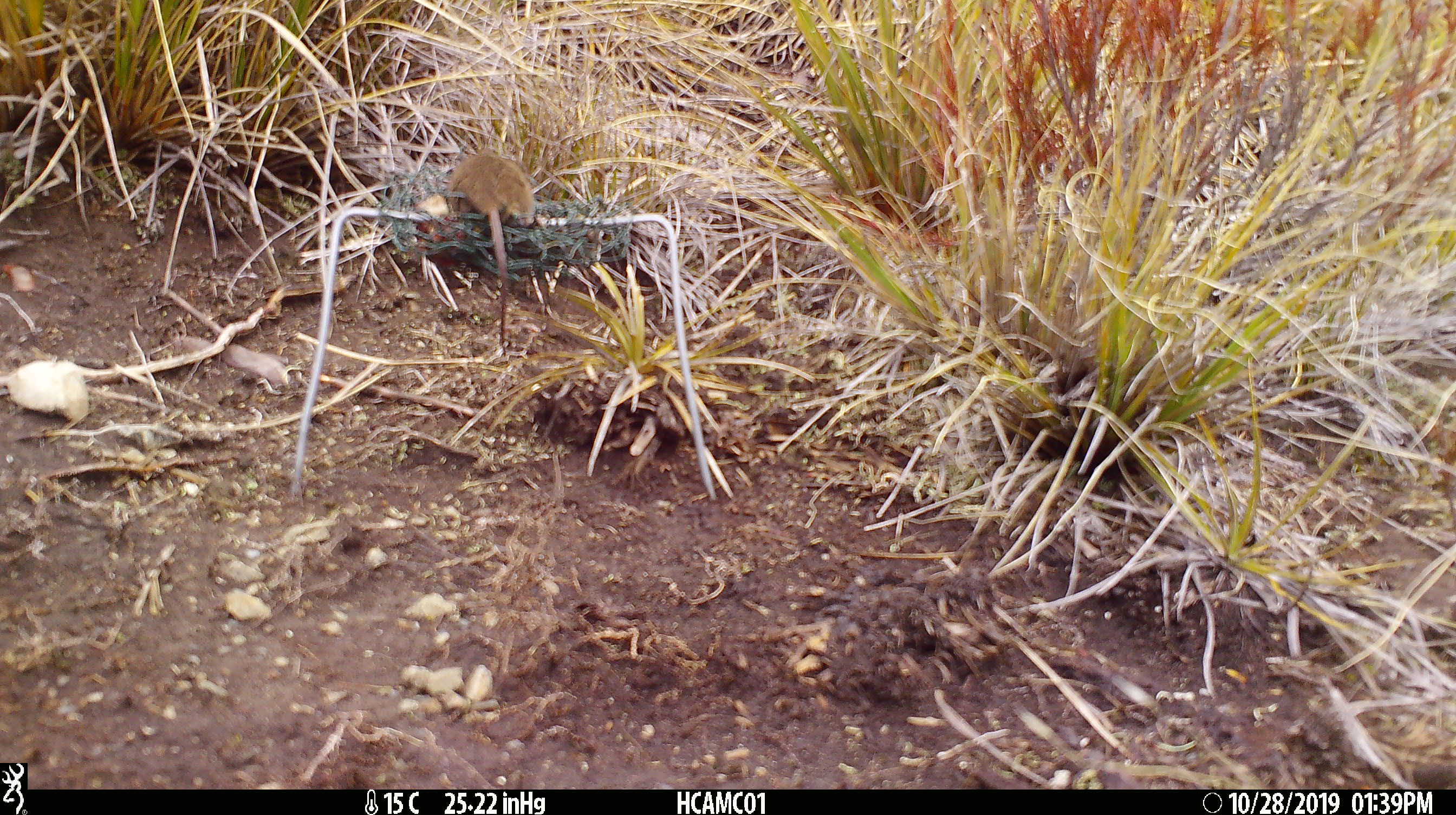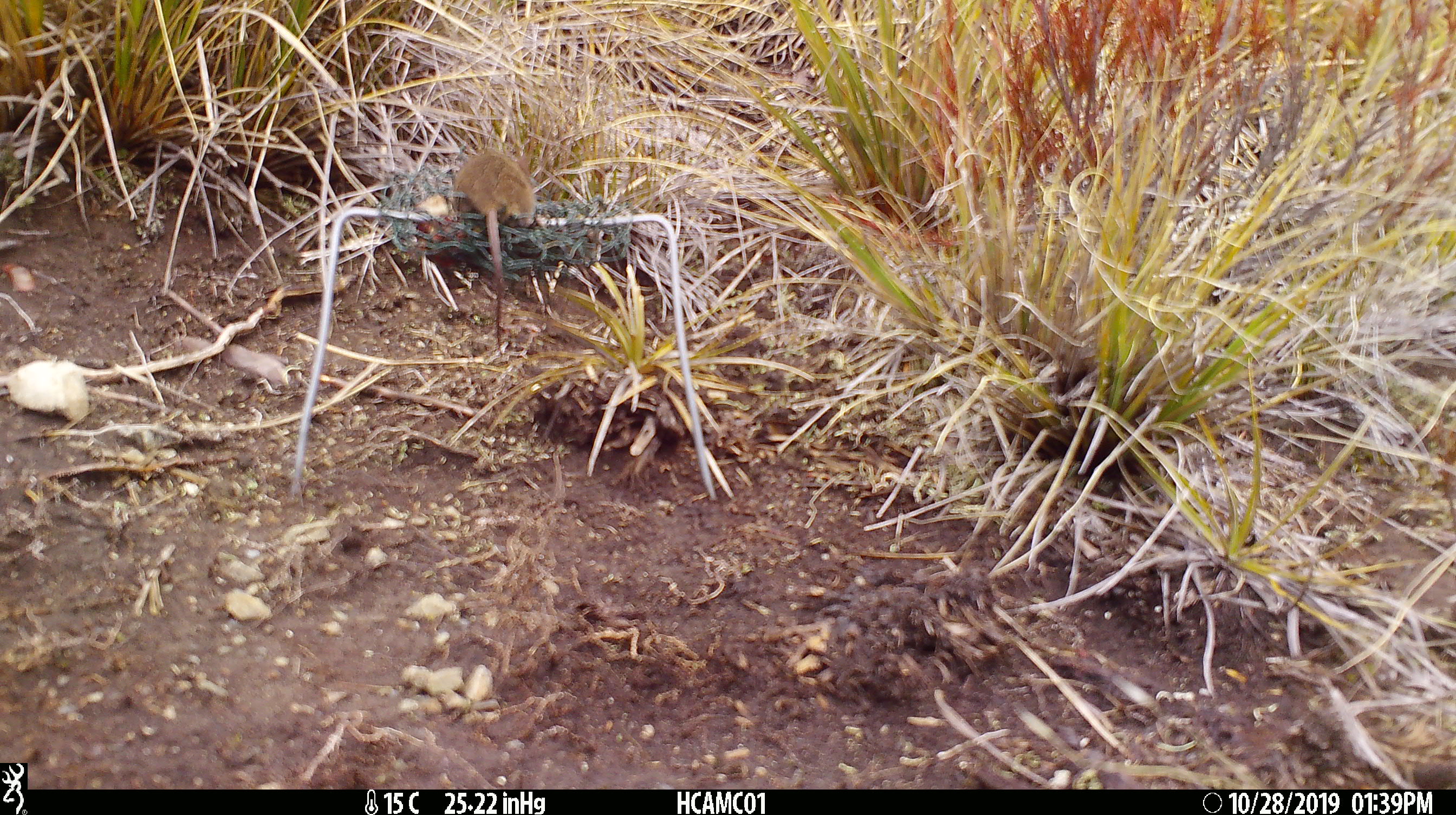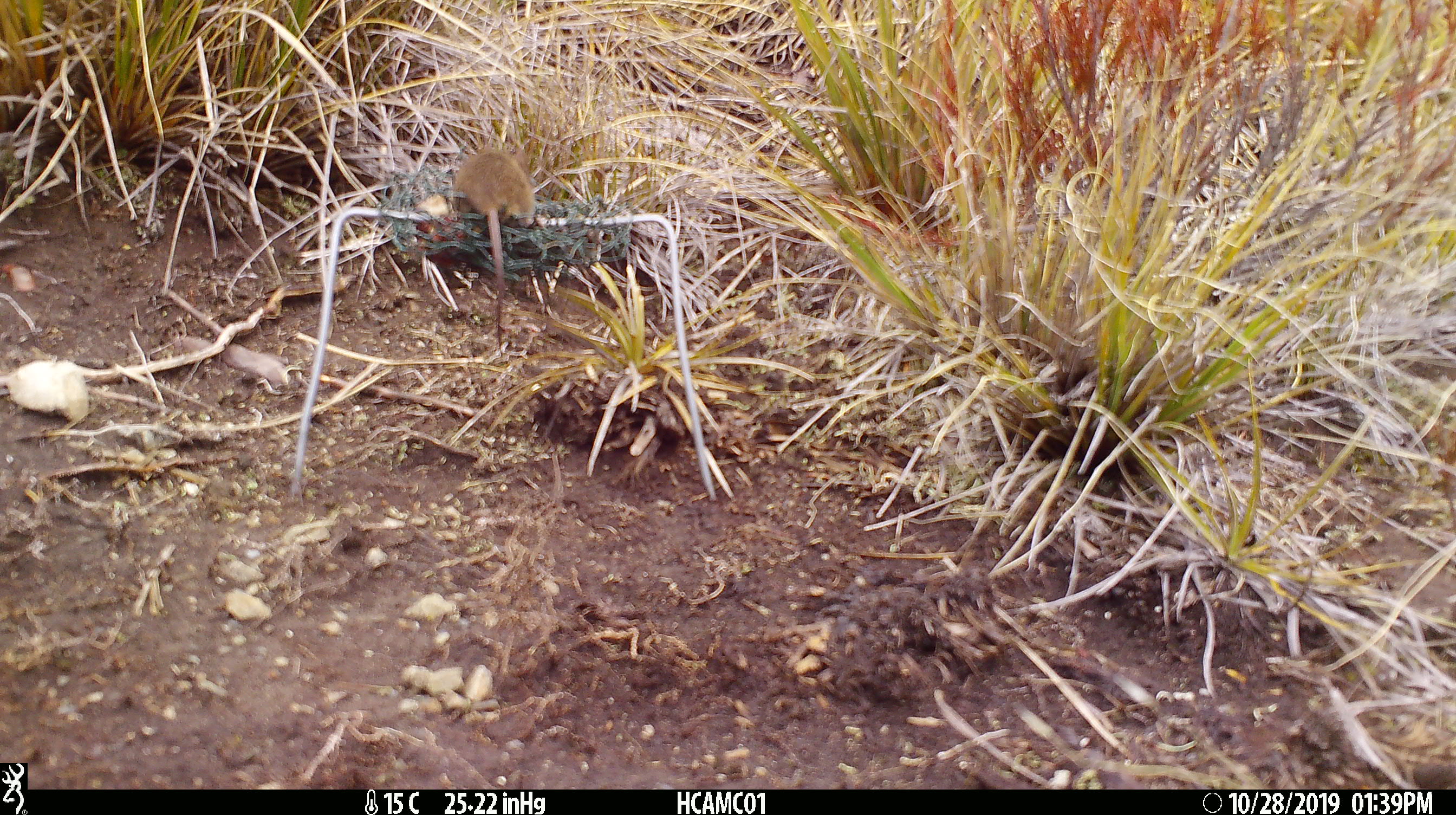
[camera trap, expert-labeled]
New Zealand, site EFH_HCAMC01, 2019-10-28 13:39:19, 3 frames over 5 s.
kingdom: Animalia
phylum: Chordata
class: Mammalia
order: Rodentia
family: Muridae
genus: Mus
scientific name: Mus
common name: mouse